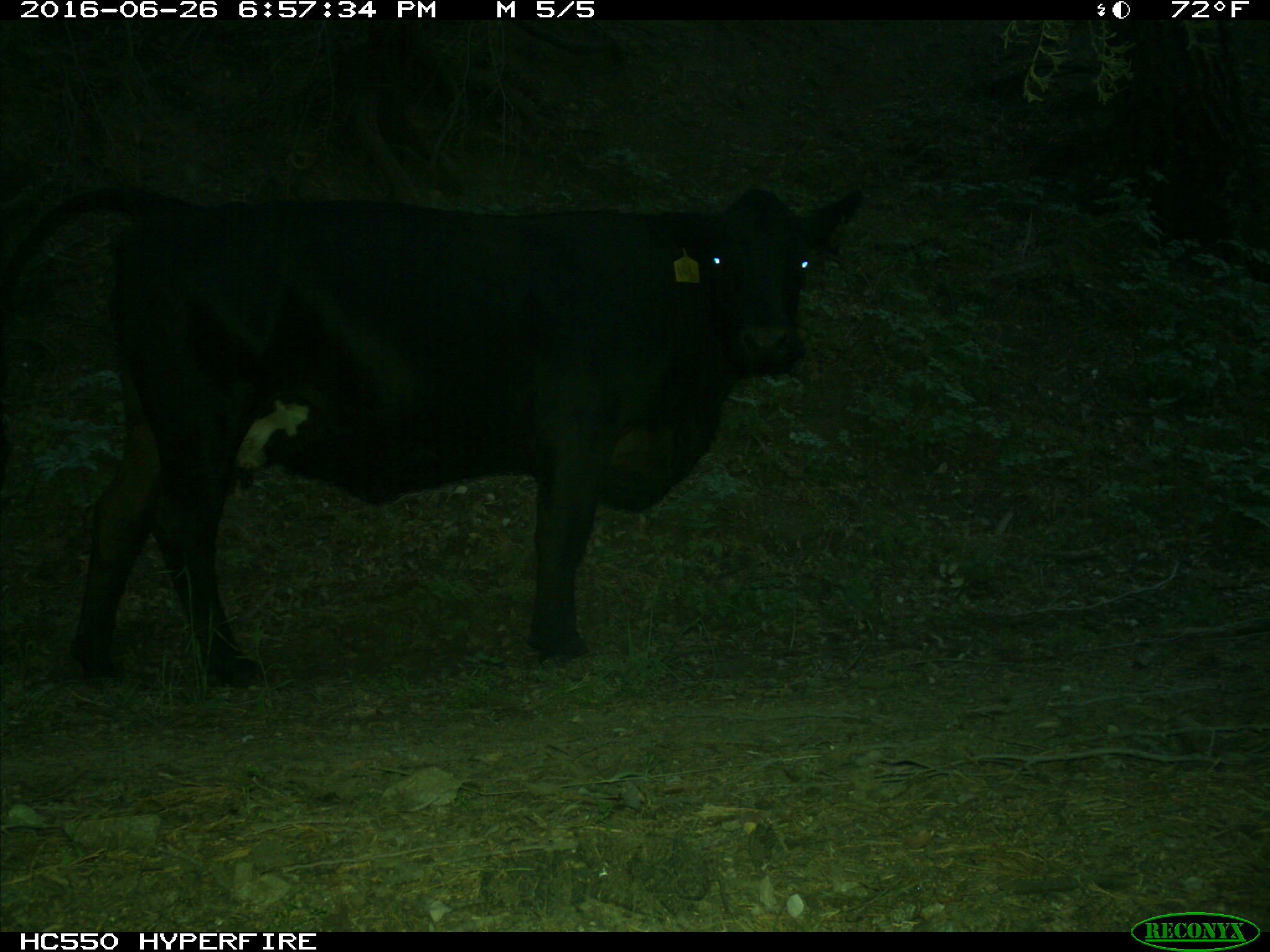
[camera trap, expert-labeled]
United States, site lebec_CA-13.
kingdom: Animalia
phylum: Chordata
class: Mammalia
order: Artiodactyla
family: Bovidae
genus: Bos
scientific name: Bos taurus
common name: domestic cow